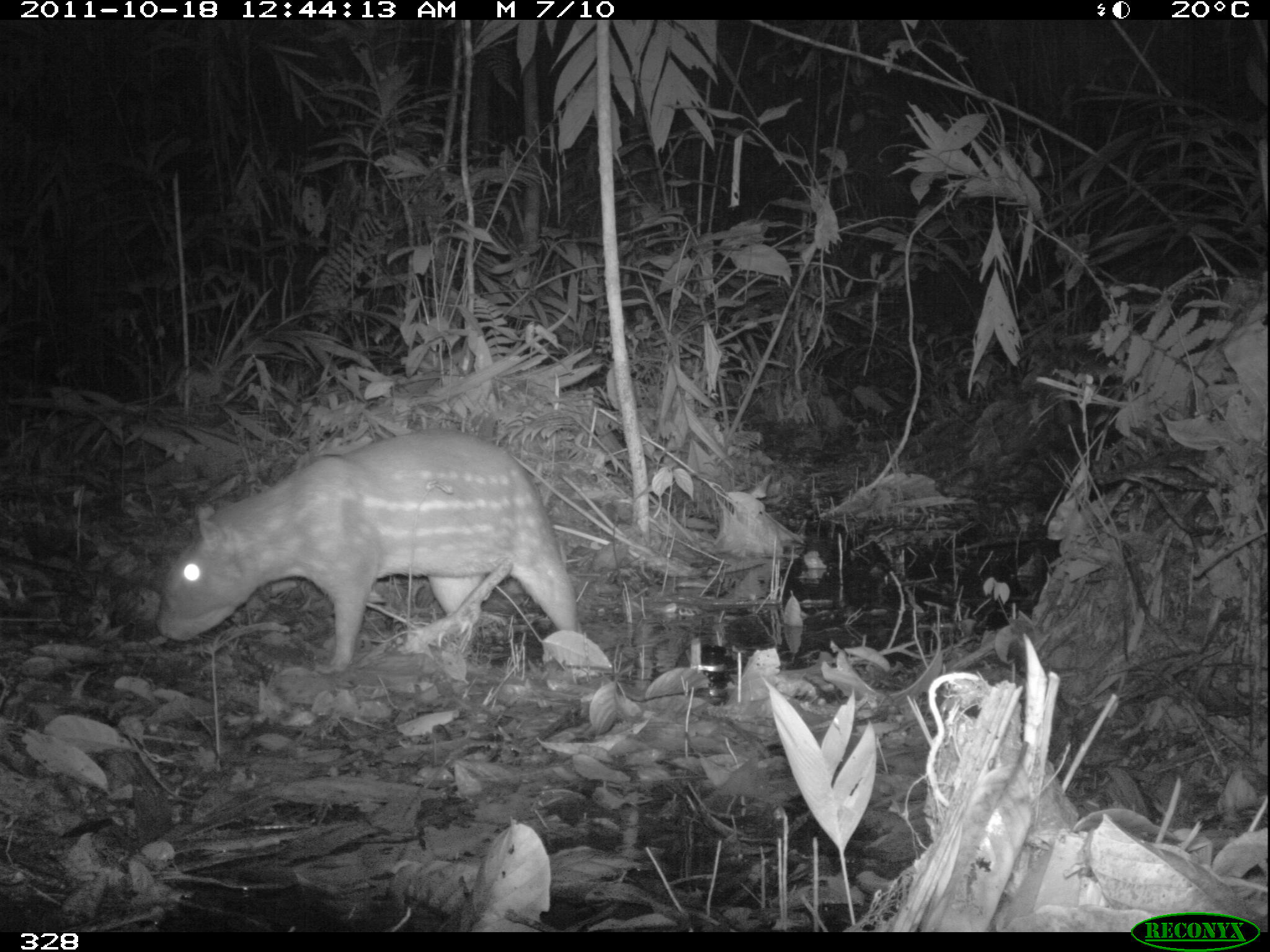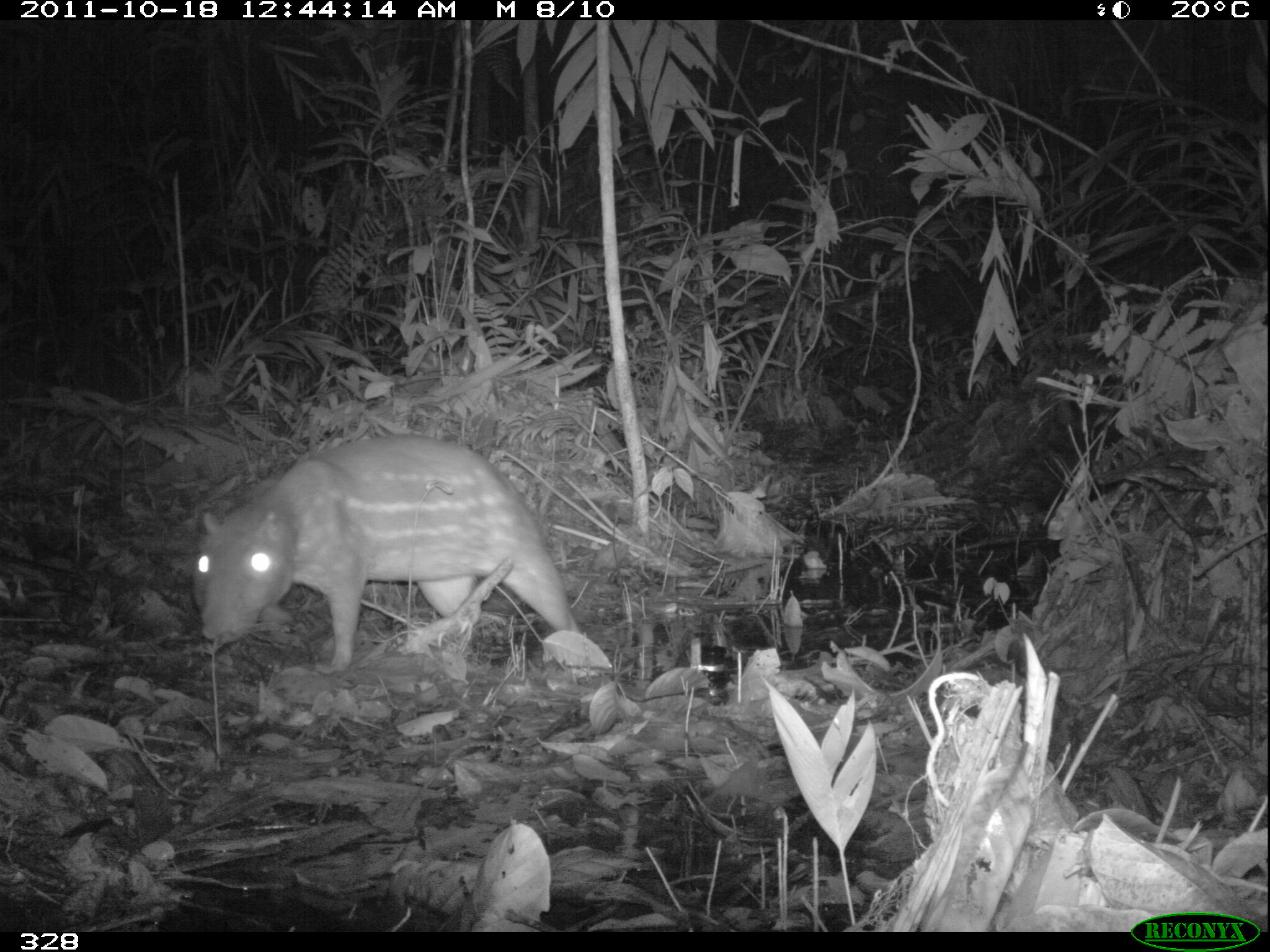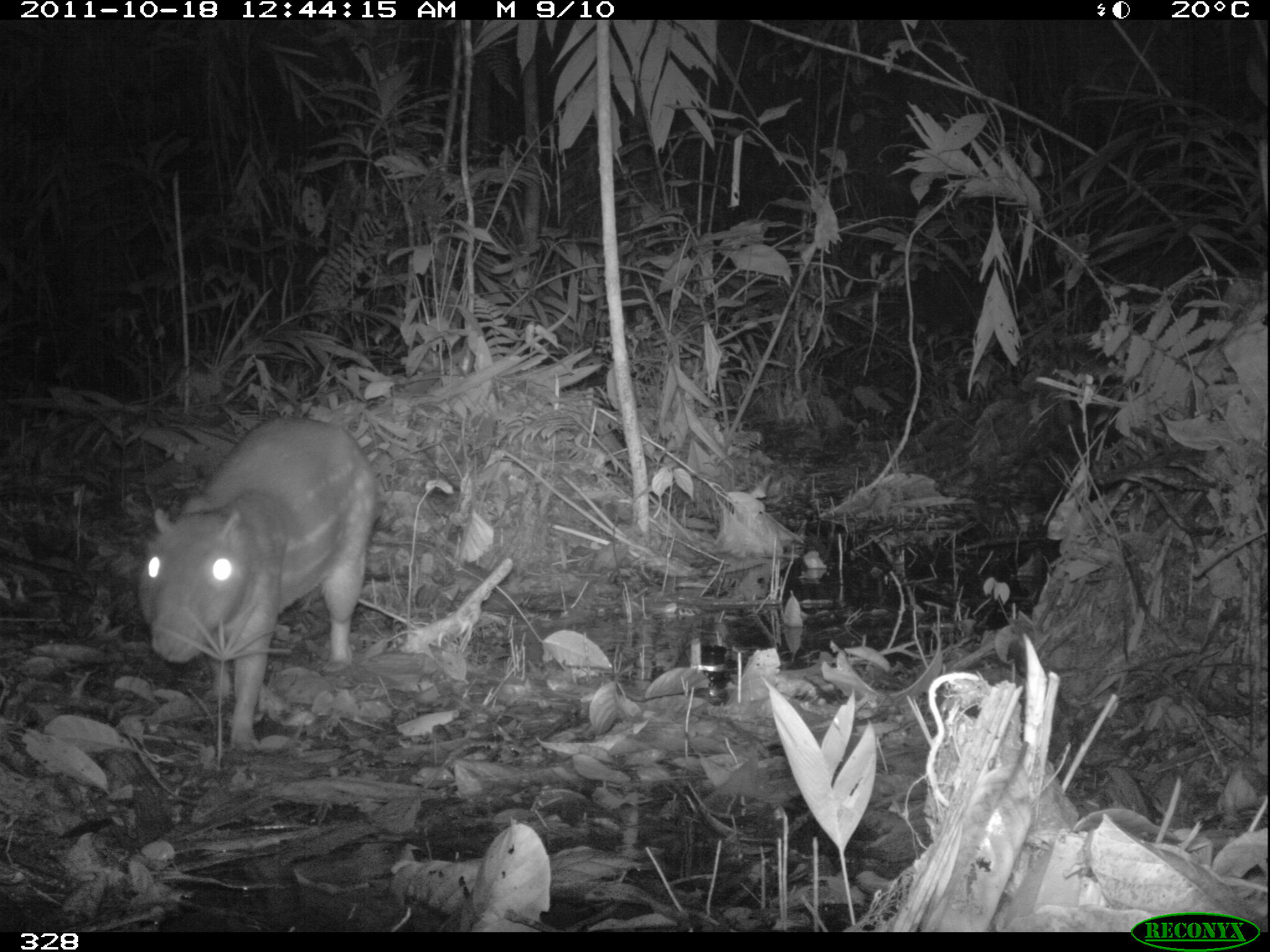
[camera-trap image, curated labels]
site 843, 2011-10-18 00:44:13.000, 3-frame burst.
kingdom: Animalia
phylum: Chordata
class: Mammalia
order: Rodentia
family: Cuniculidae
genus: Cuniculus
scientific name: Cuniculus paca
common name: spotted paca